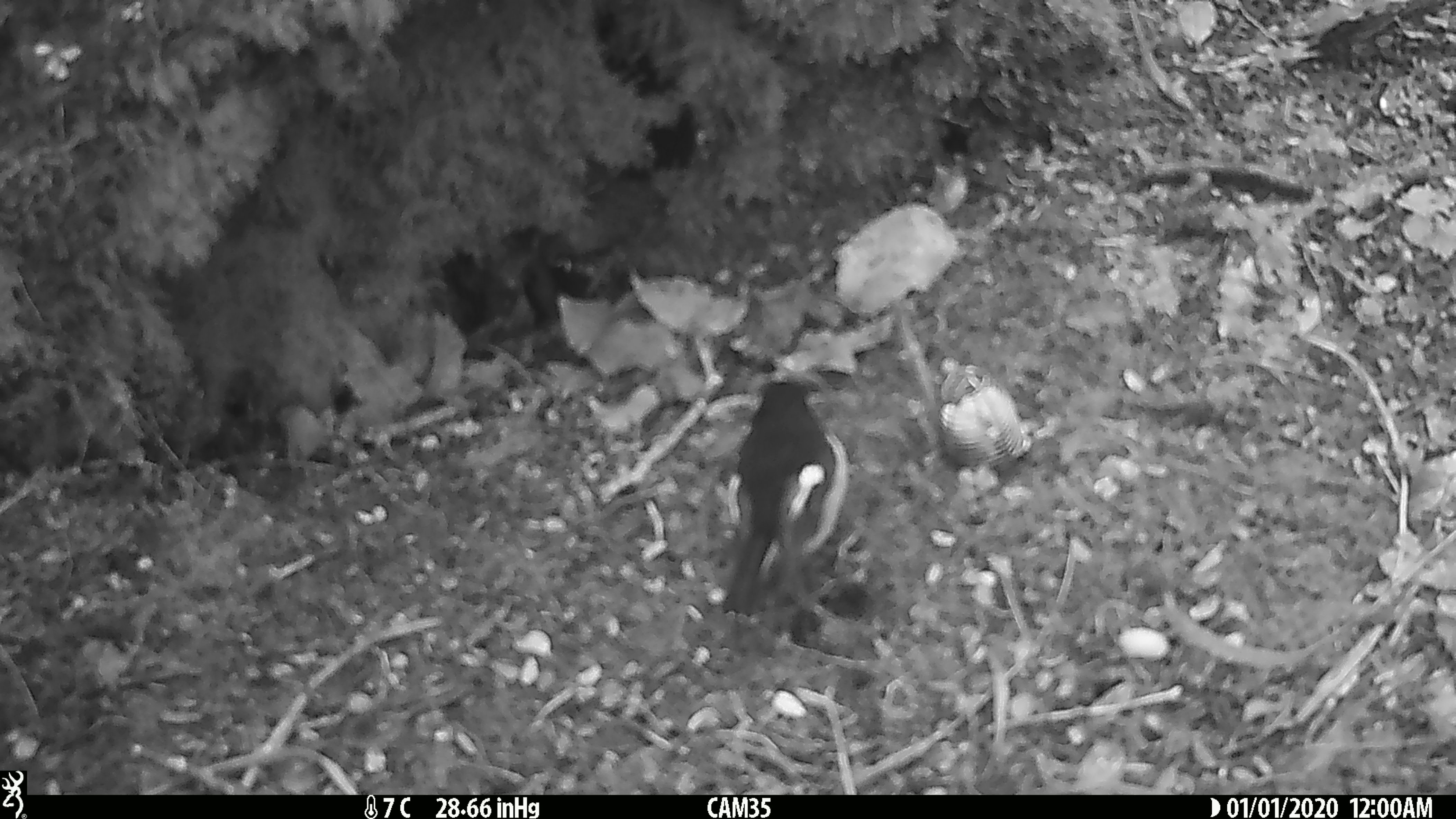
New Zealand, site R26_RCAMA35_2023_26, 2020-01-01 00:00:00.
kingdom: Animalia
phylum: Chordata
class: Aves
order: Passeriformes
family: Petroicidae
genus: Petroica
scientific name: Petroica macrocephala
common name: tomtit